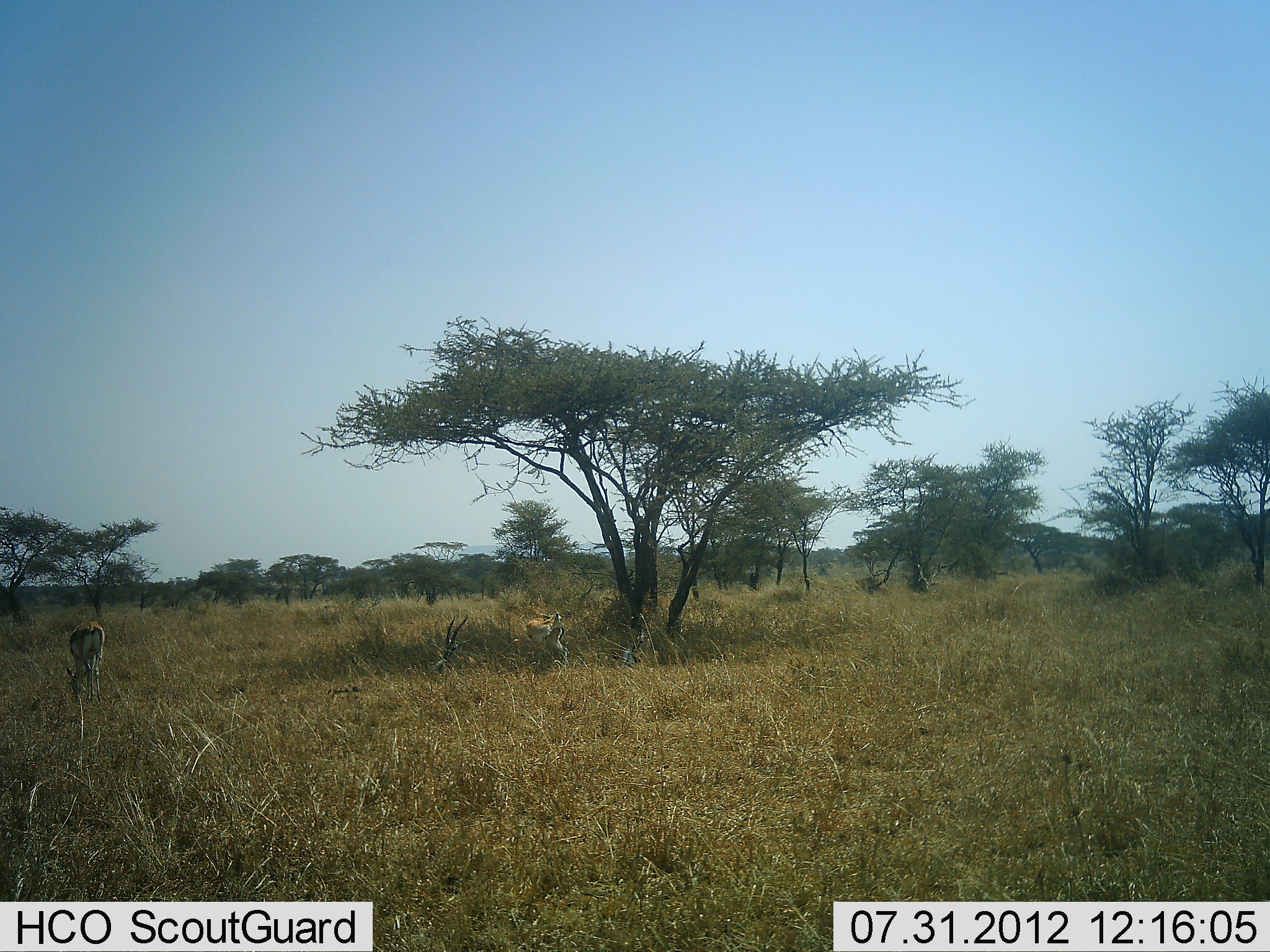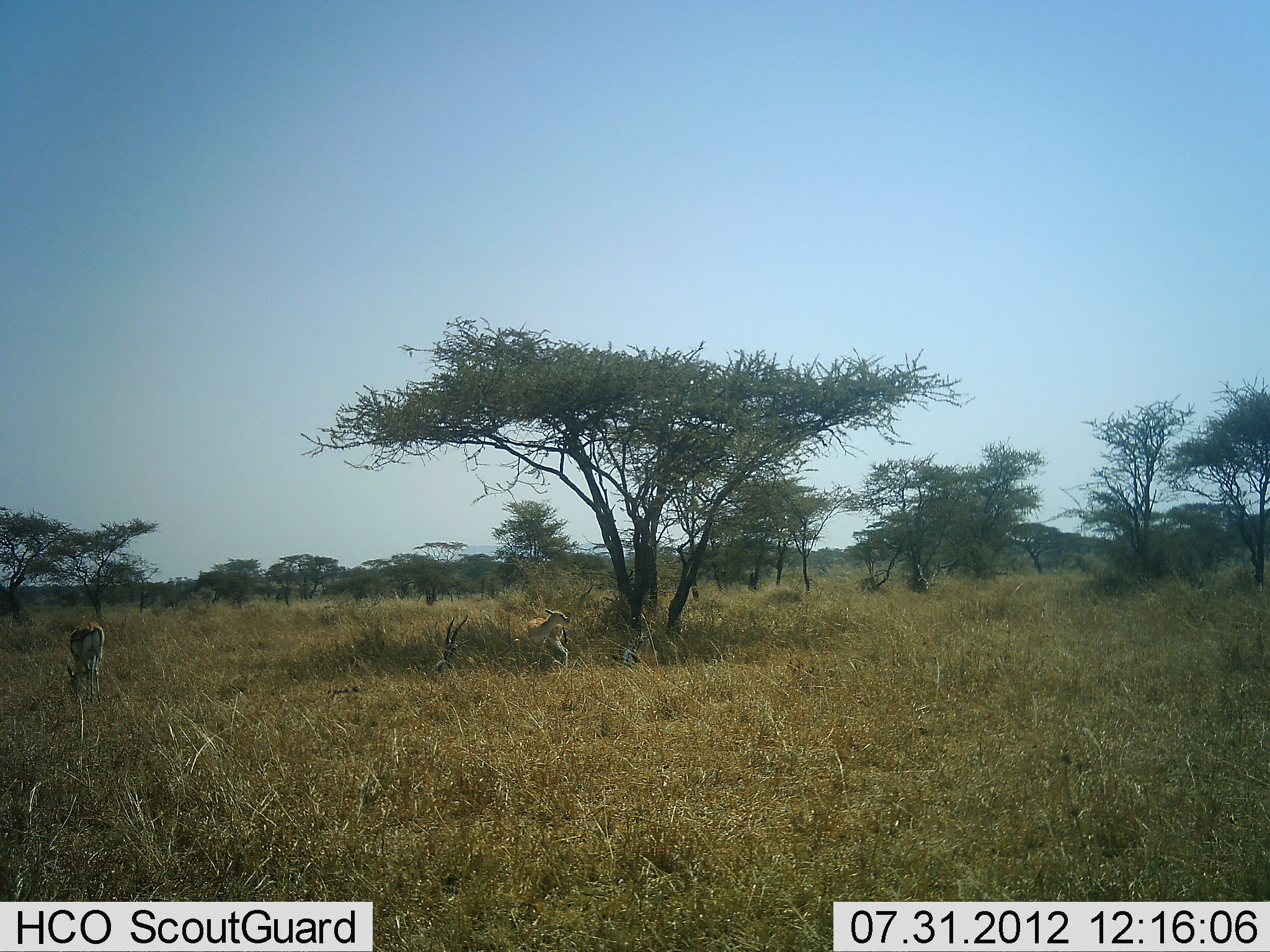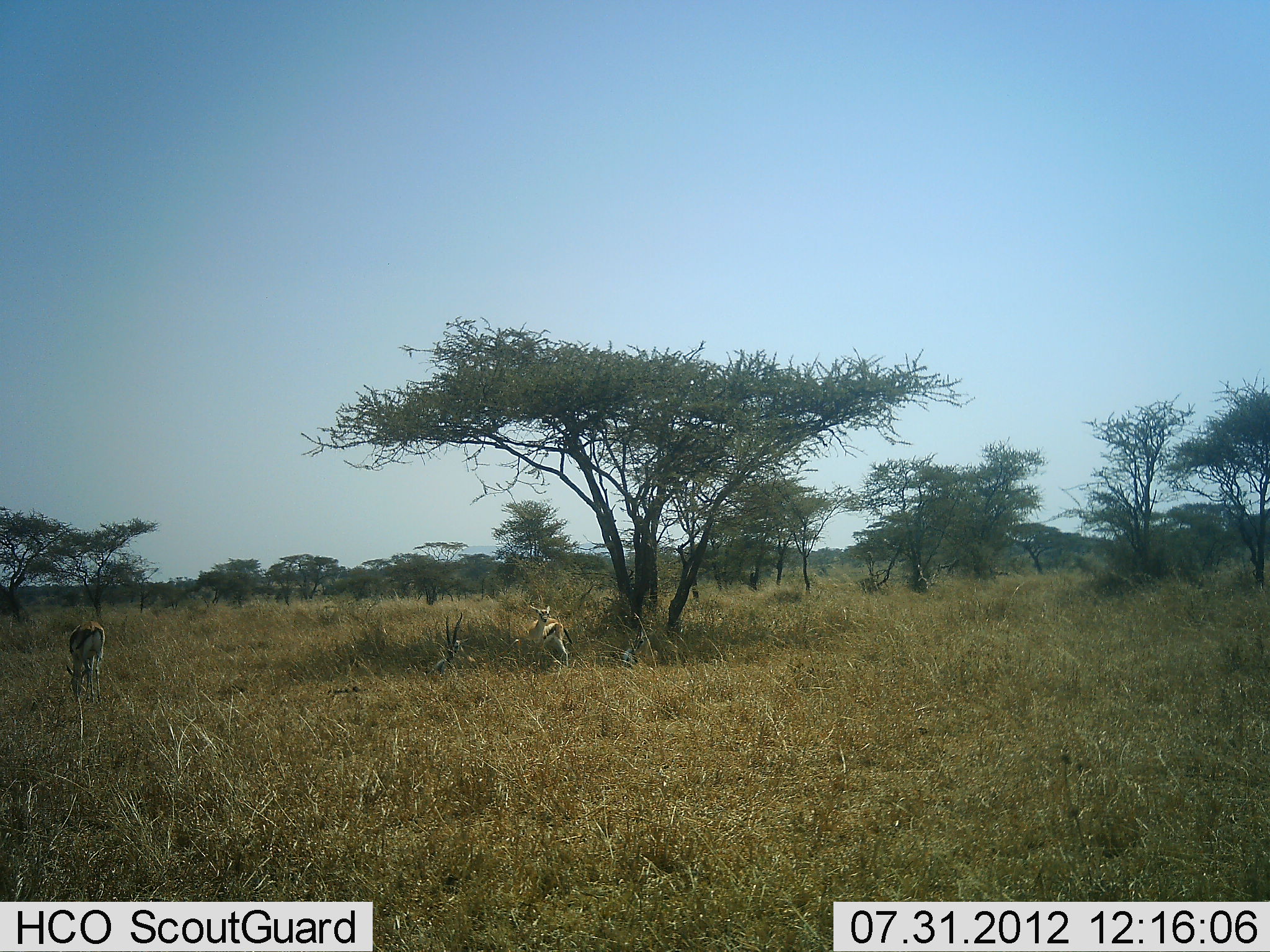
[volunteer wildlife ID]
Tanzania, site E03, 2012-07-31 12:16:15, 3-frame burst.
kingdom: Animalia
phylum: Chordata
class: Mammalia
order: Artiodactyla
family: Bovidae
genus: Eudorcas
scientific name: Eudorcas thomsonii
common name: thomson's gazelle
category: gazellethomsons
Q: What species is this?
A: Gazellethomsons (thomson's gazelle) (Eudorcas thomsonii).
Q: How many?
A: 4.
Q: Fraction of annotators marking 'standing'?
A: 55%.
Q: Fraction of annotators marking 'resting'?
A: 73%.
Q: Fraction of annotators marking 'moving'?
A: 0%.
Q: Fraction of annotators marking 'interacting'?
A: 0%.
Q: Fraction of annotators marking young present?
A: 0%.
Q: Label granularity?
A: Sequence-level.